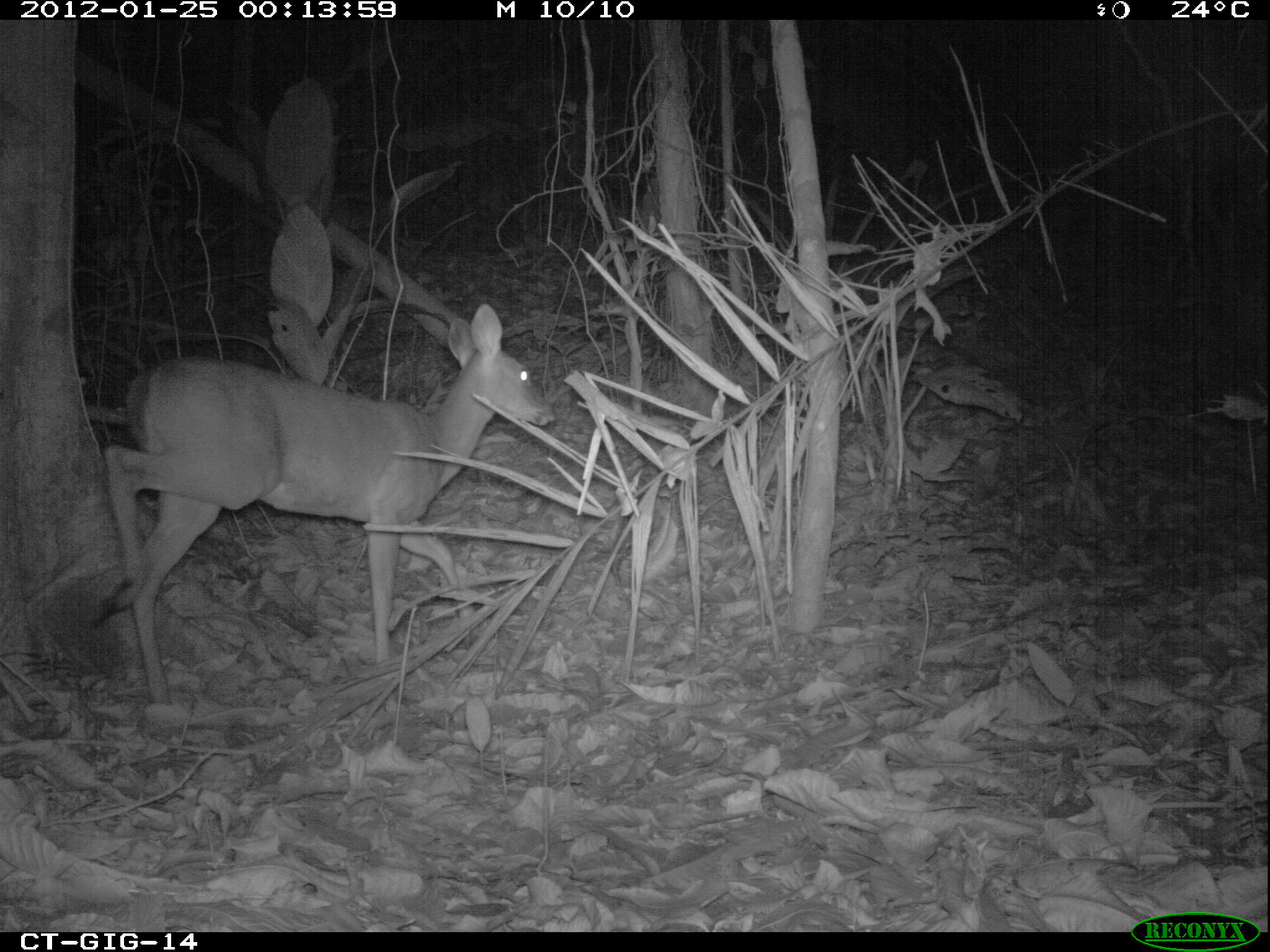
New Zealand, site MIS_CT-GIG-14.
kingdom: Animalia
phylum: Chordata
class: Mammalia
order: Artiodactyla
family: Cervidae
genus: Odocoileus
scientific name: Odocoileus virginianus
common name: white-tailed deer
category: white tailed deer